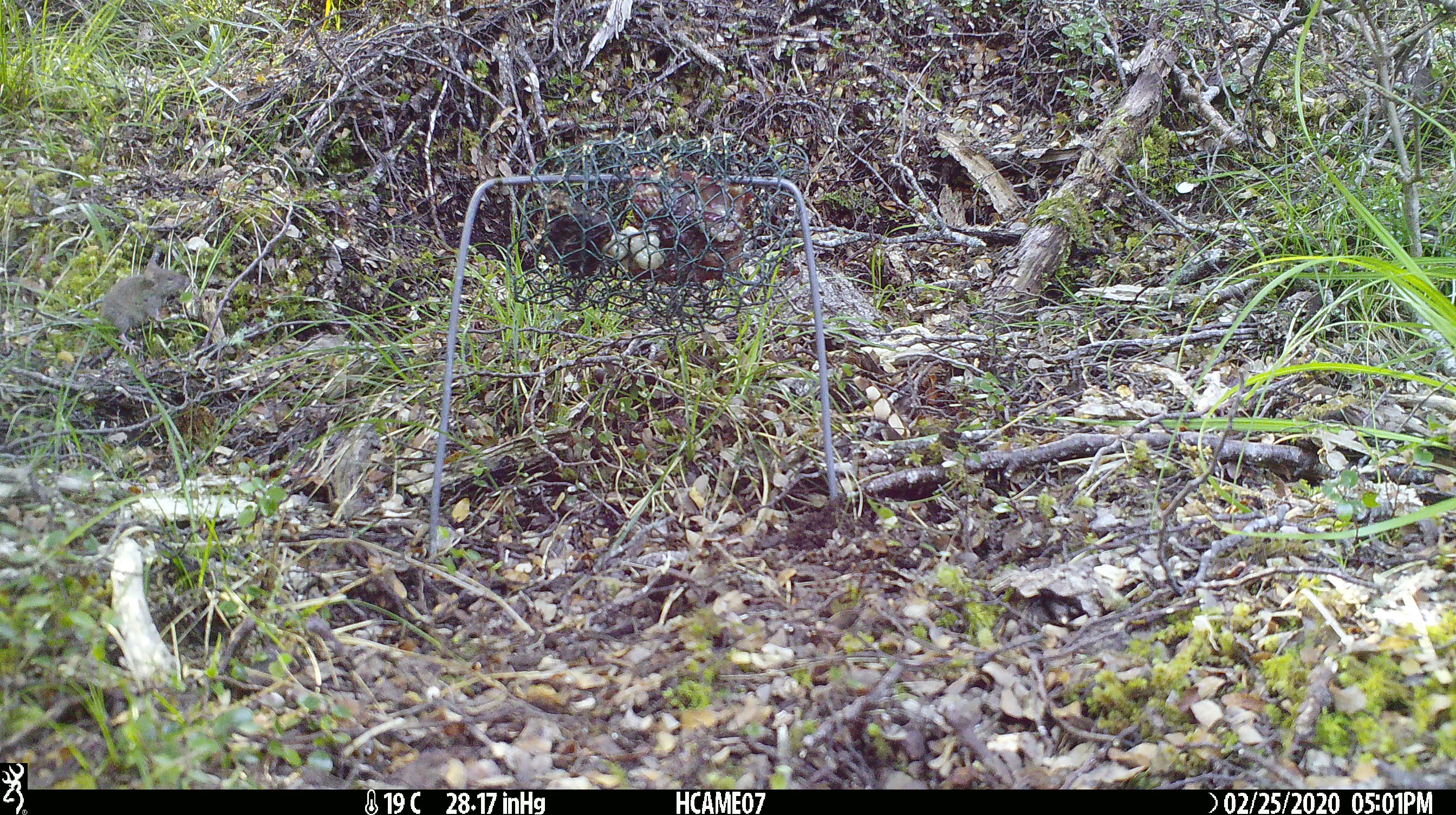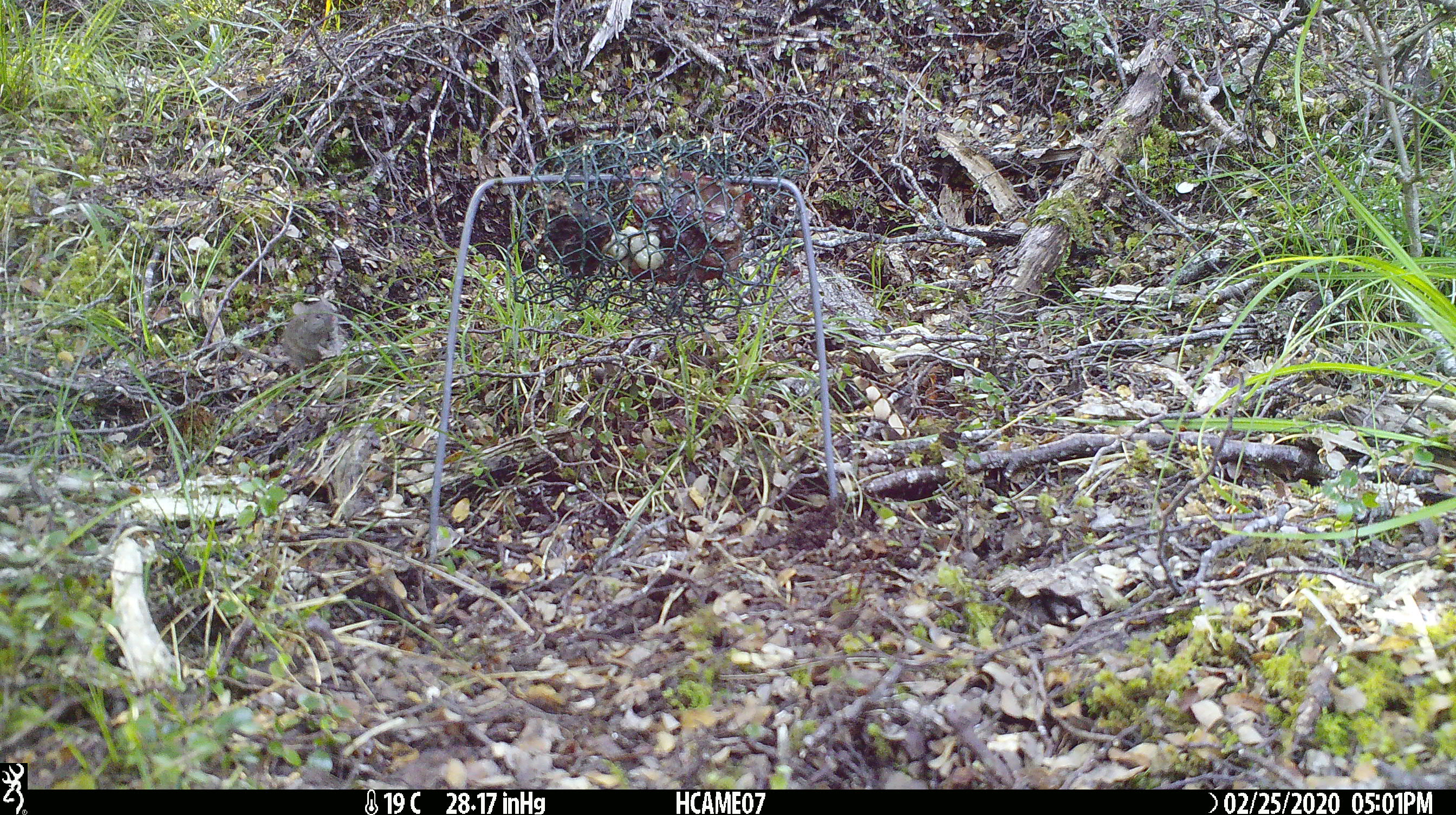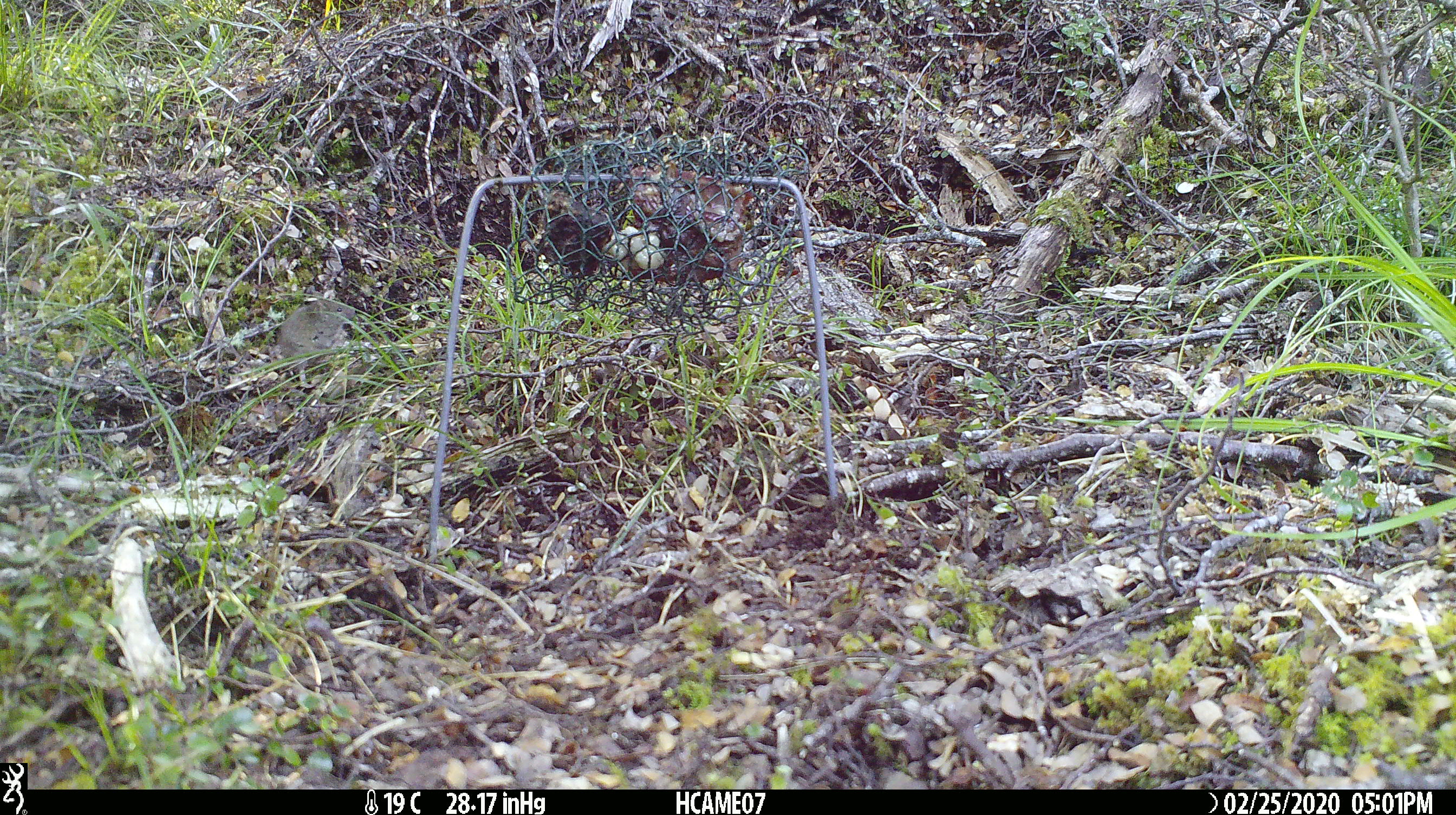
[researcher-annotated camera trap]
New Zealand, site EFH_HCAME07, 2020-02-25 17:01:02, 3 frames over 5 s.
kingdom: Animalia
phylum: Chordata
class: Mammalia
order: Rodentia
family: Muridae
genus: Mus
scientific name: Mus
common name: mouse